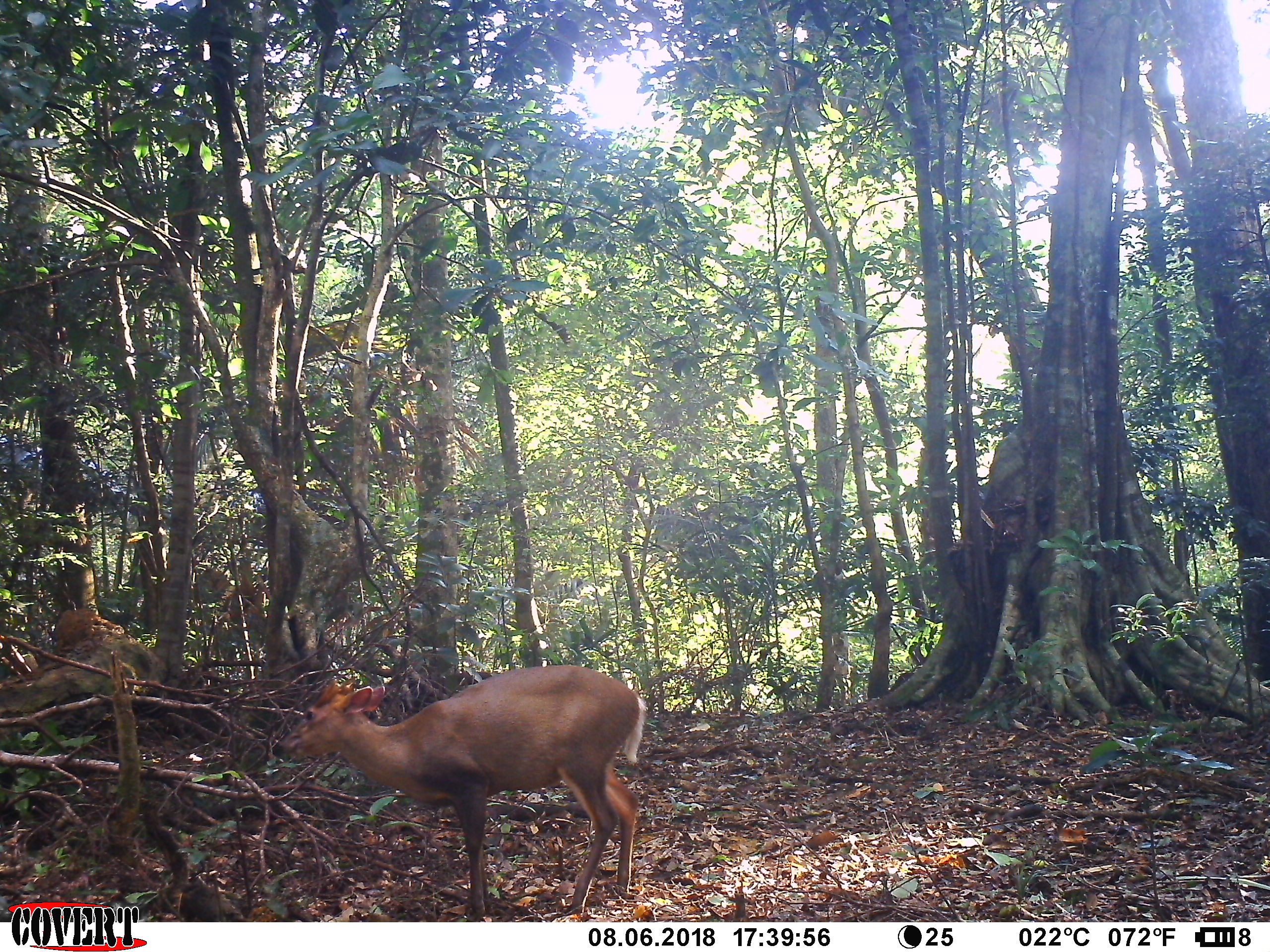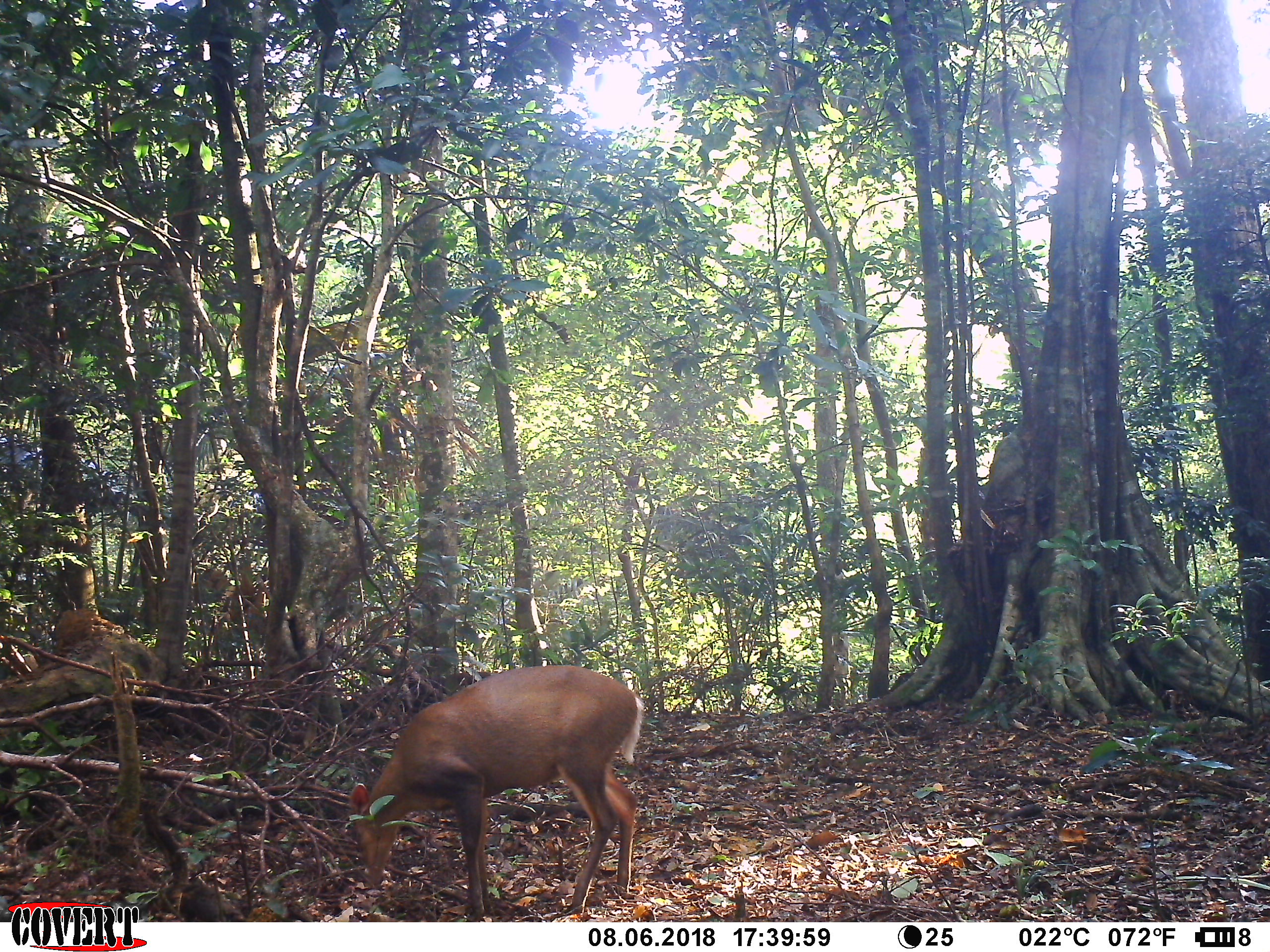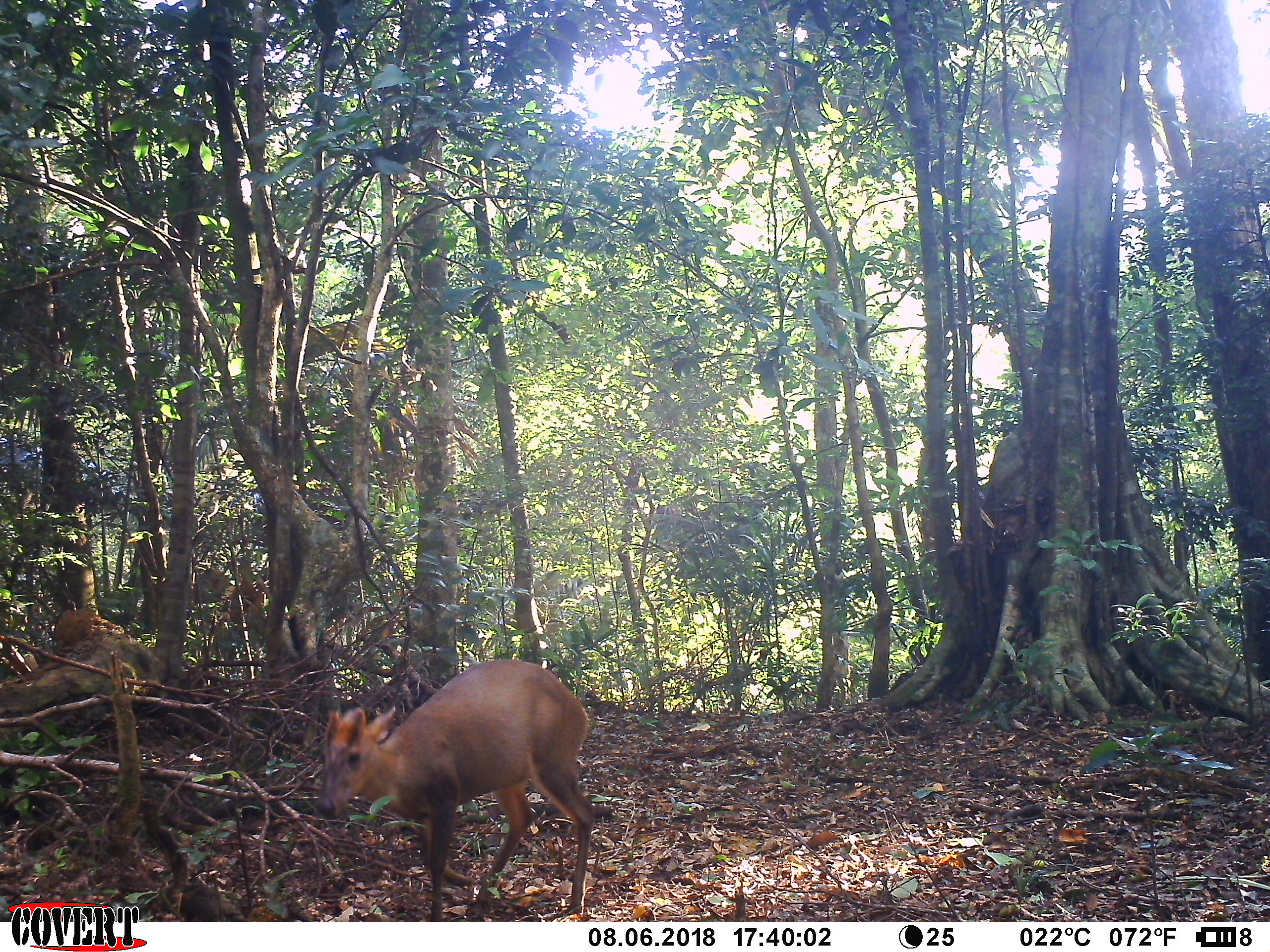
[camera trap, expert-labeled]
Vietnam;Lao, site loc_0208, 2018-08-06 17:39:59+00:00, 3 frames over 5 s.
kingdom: Animalia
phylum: Chordata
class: Mammalia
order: Artiodactyla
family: Cervidae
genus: Muntiacus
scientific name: Muntiacus rooseveltorum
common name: roosevelt's muntjac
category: roosevelts muntjac group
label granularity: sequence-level